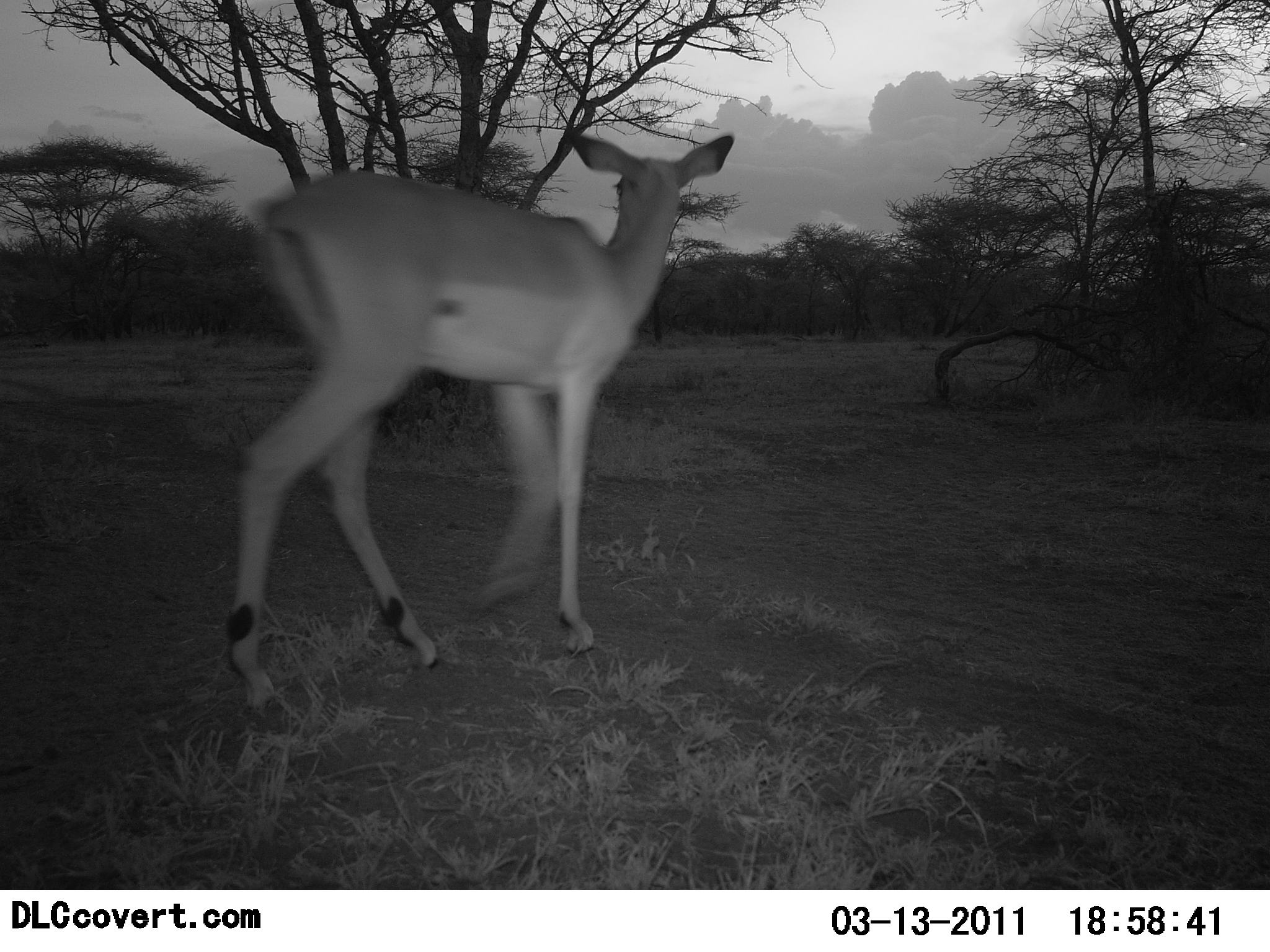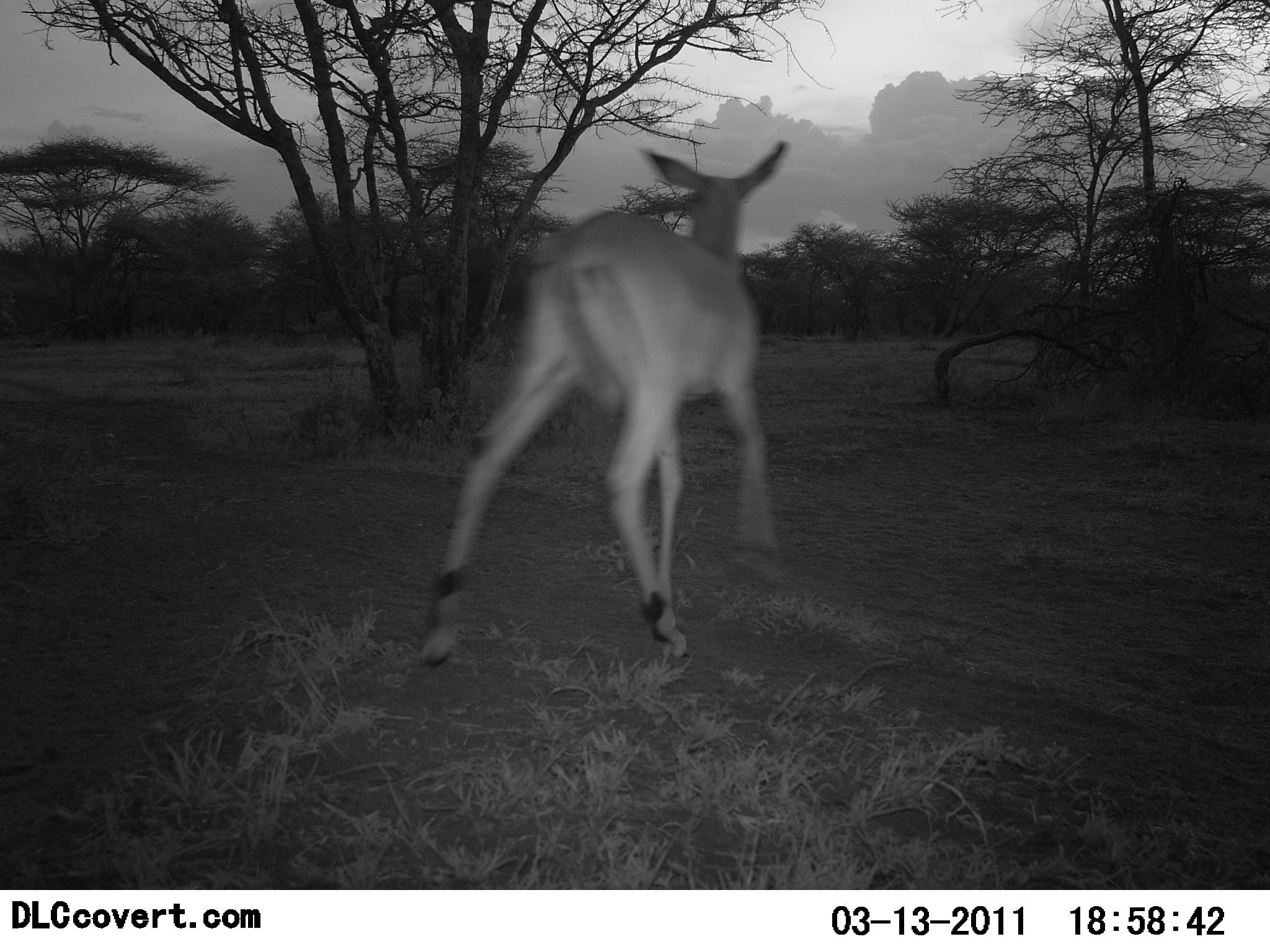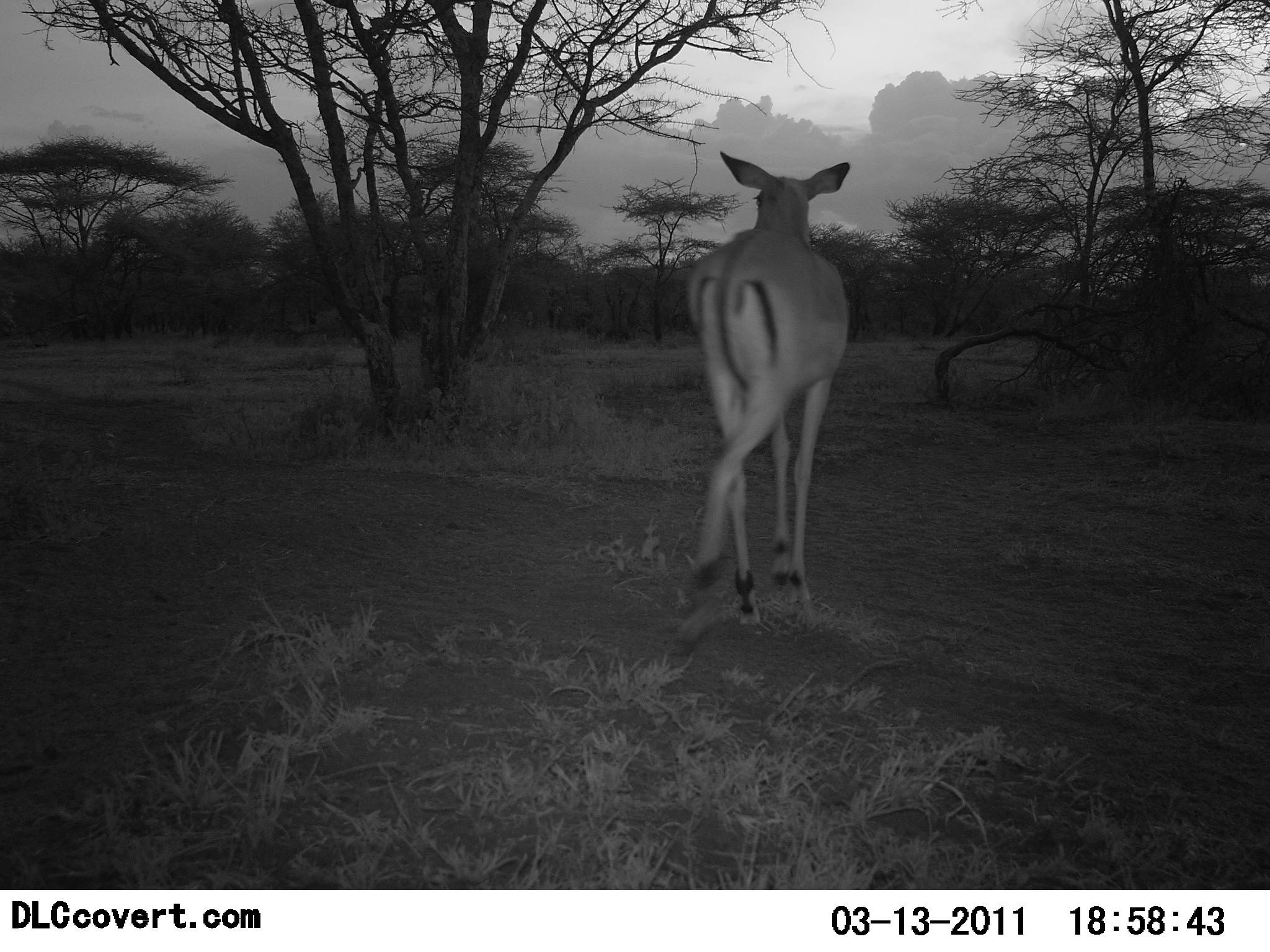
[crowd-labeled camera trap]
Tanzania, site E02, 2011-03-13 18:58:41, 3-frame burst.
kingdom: Animalia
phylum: Chordata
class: Mammalia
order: Artiodactyla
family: Bovidae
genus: Aepyceros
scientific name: Aepyceros melampus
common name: impala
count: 1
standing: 8%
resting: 0%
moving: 92%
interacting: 0%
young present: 0%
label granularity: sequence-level